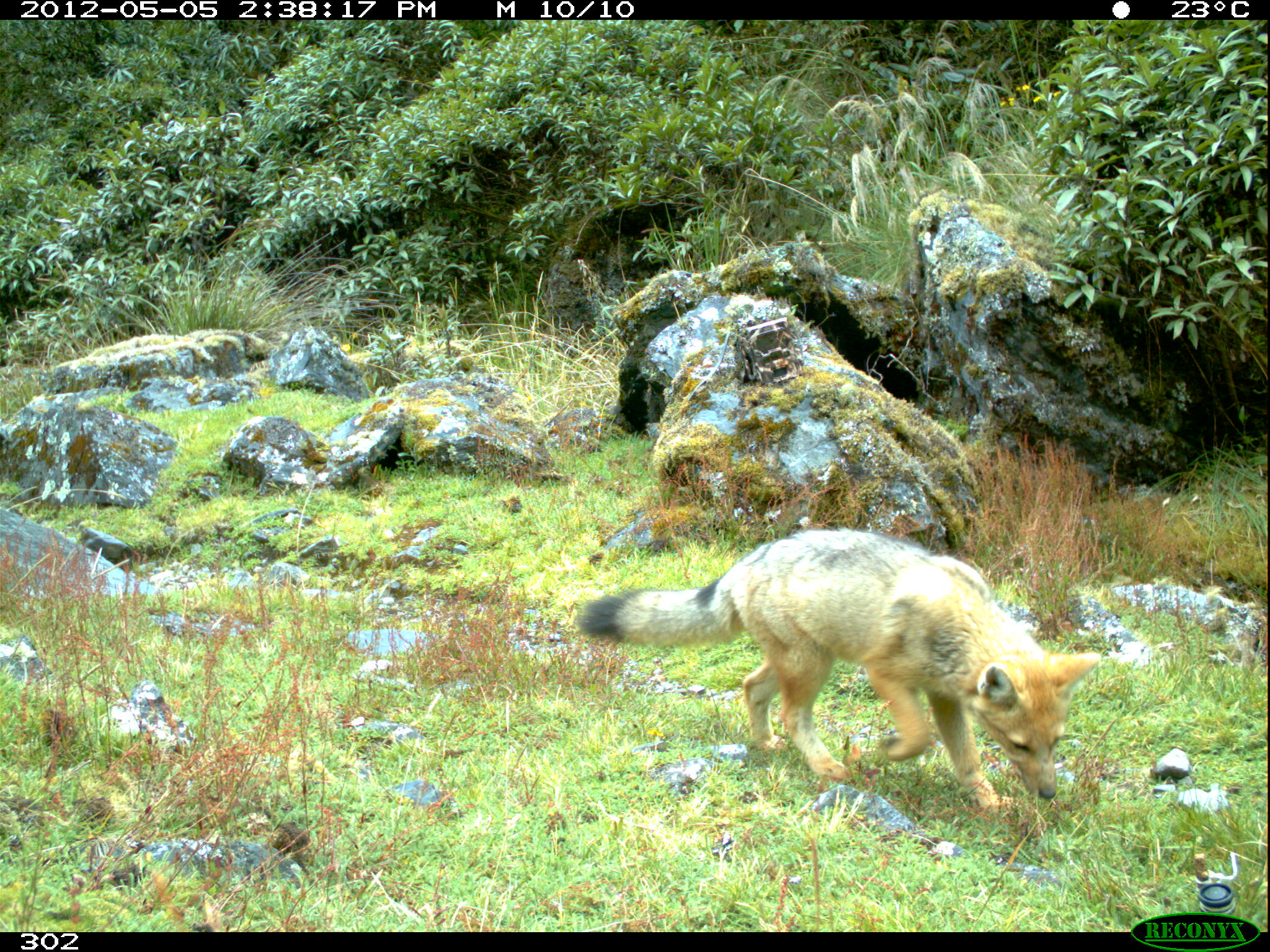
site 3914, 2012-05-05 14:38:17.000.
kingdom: Animalia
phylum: Chordata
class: Mammalia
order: Carnivora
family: Canidae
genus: Lycalopex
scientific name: Lycalopex culpaeus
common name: culpeo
Lycalopex culpaeus (culpeo).